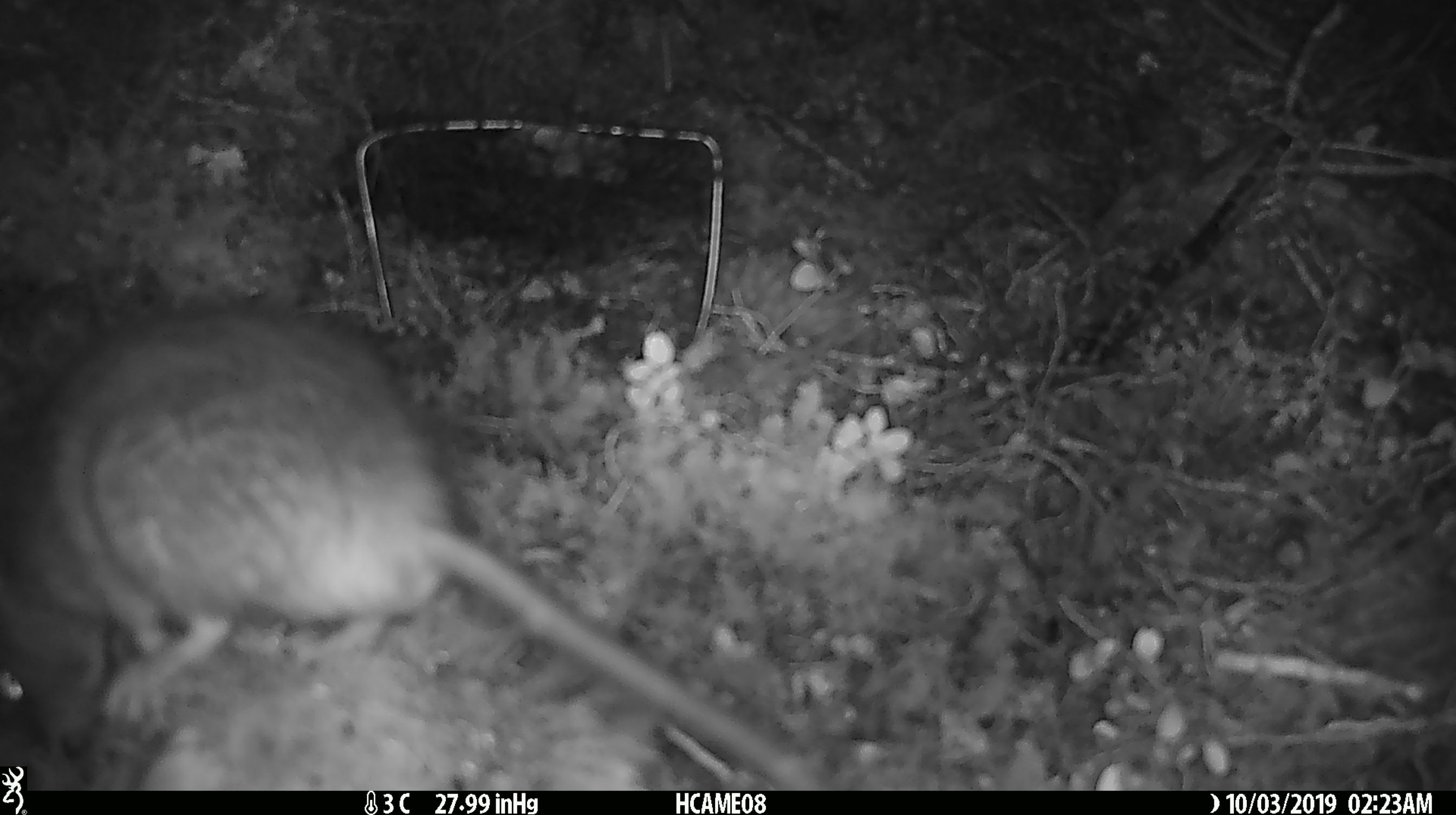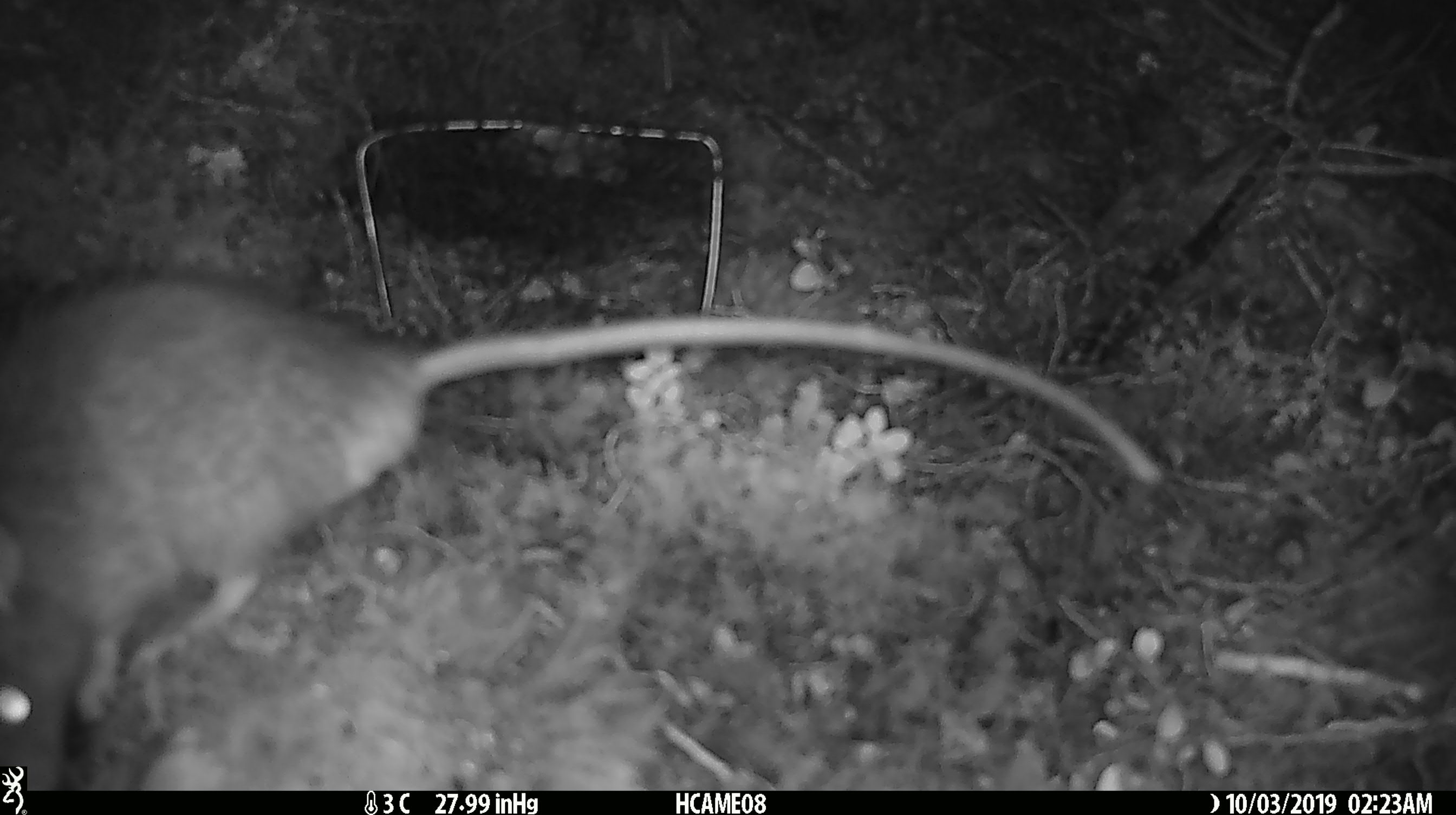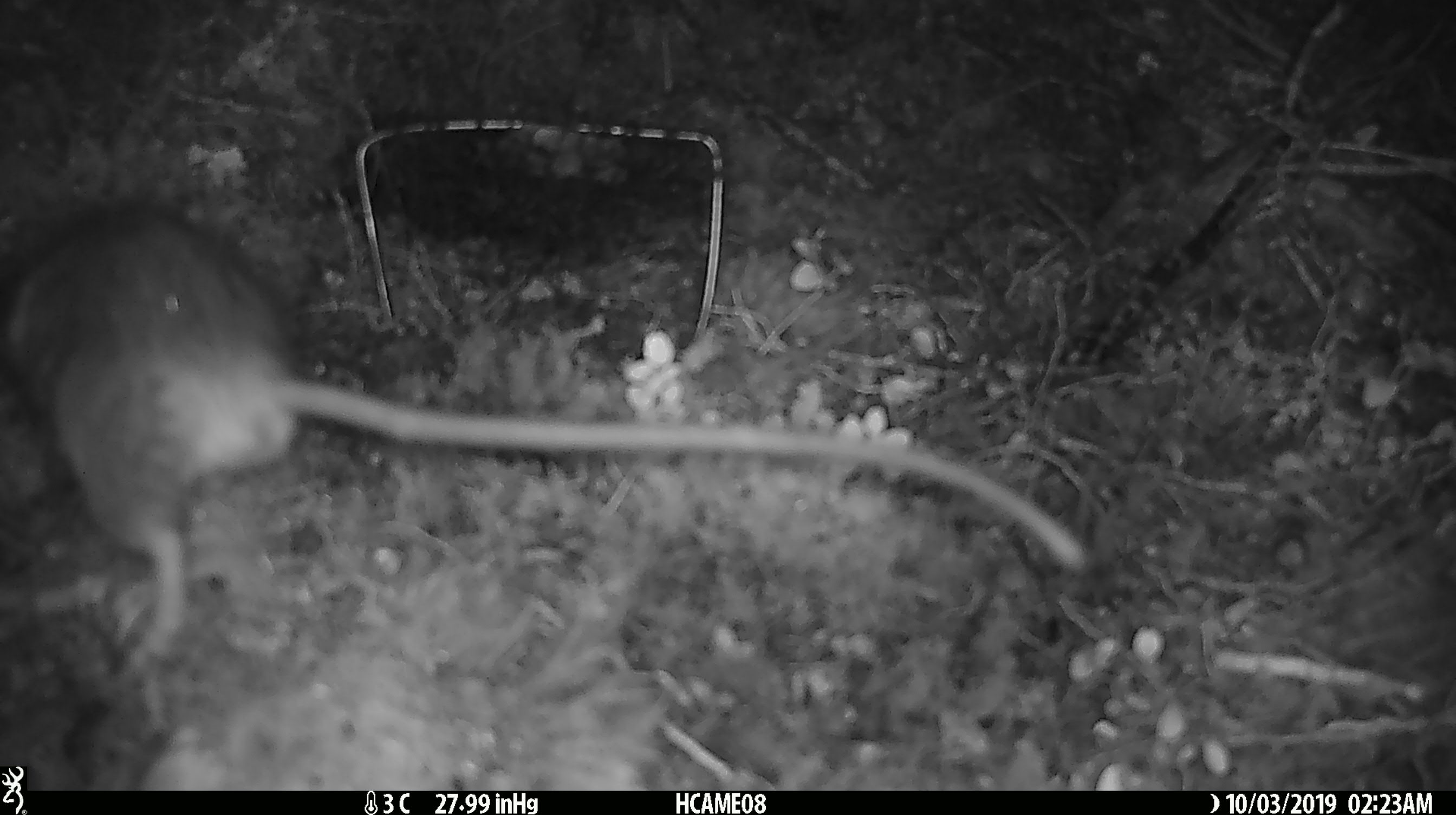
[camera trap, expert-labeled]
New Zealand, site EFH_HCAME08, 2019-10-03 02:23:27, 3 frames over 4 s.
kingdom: Animalia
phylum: Chordata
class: Mammalia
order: Rodentia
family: Muridae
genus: Rattus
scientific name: Rattus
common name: rat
Rat (Rattus).